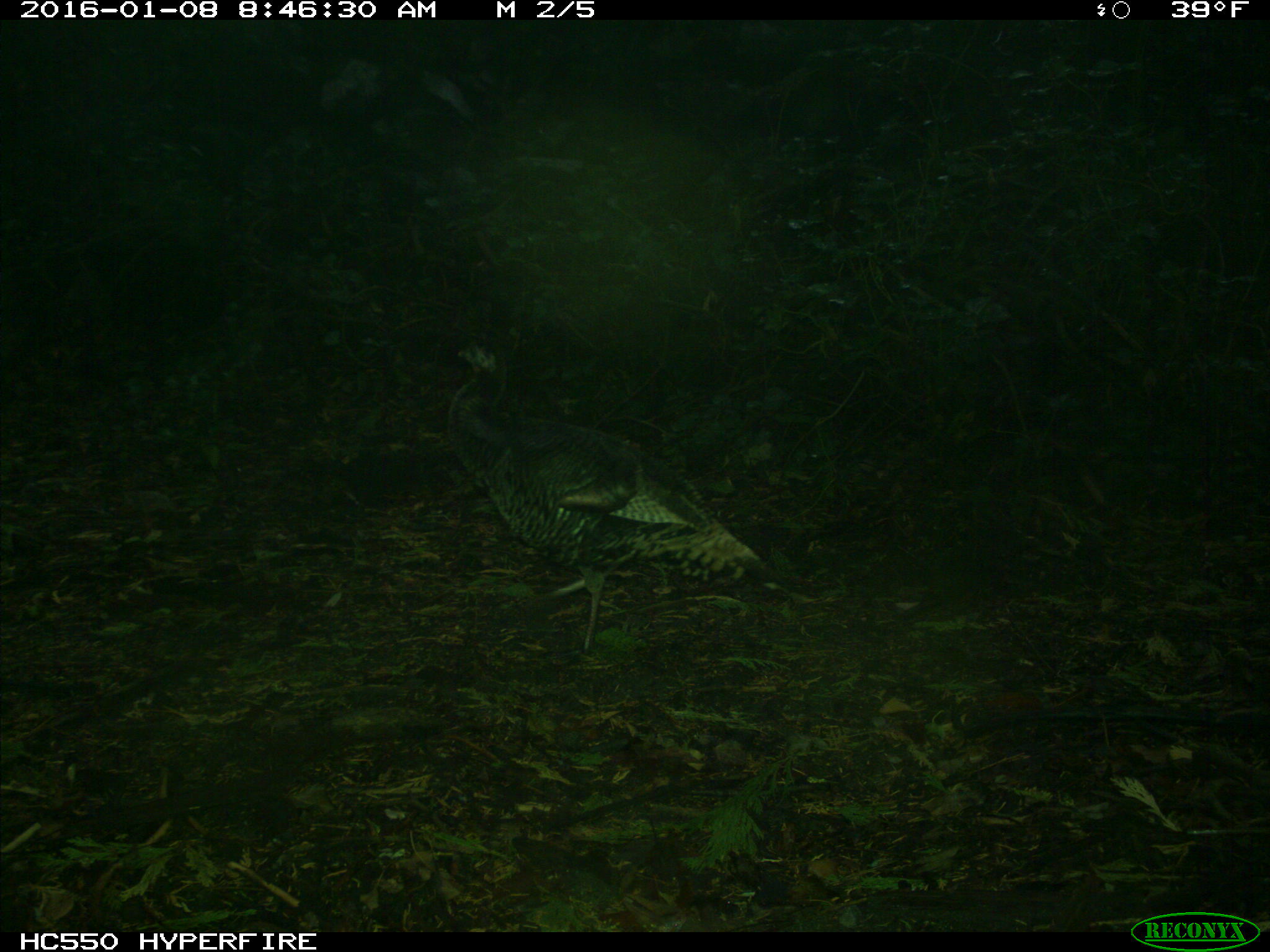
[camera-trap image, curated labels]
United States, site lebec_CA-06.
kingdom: Animalia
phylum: Chordata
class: Aves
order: Galliformes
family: Phasianidae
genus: Meleagris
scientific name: Meleagris gallopavo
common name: wild turkey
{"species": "Meleagris gallopavo (wild turkey)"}